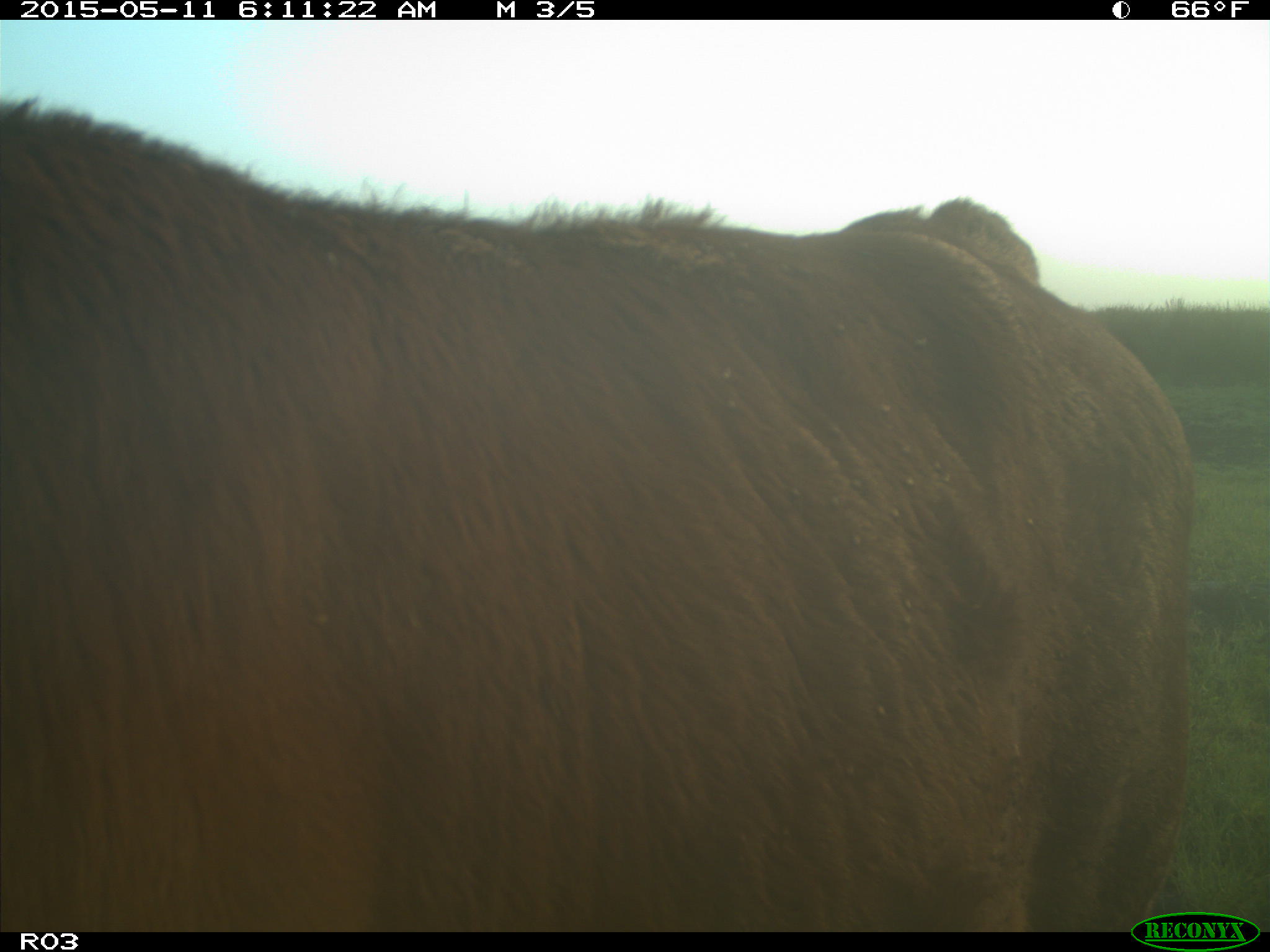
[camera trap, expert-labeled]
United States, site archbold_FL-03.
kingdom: Animalia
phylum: Chordata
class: Mammalia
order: Artiodactyla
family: Bovidae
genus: Bos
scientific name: Bos taurus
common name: domestic cow